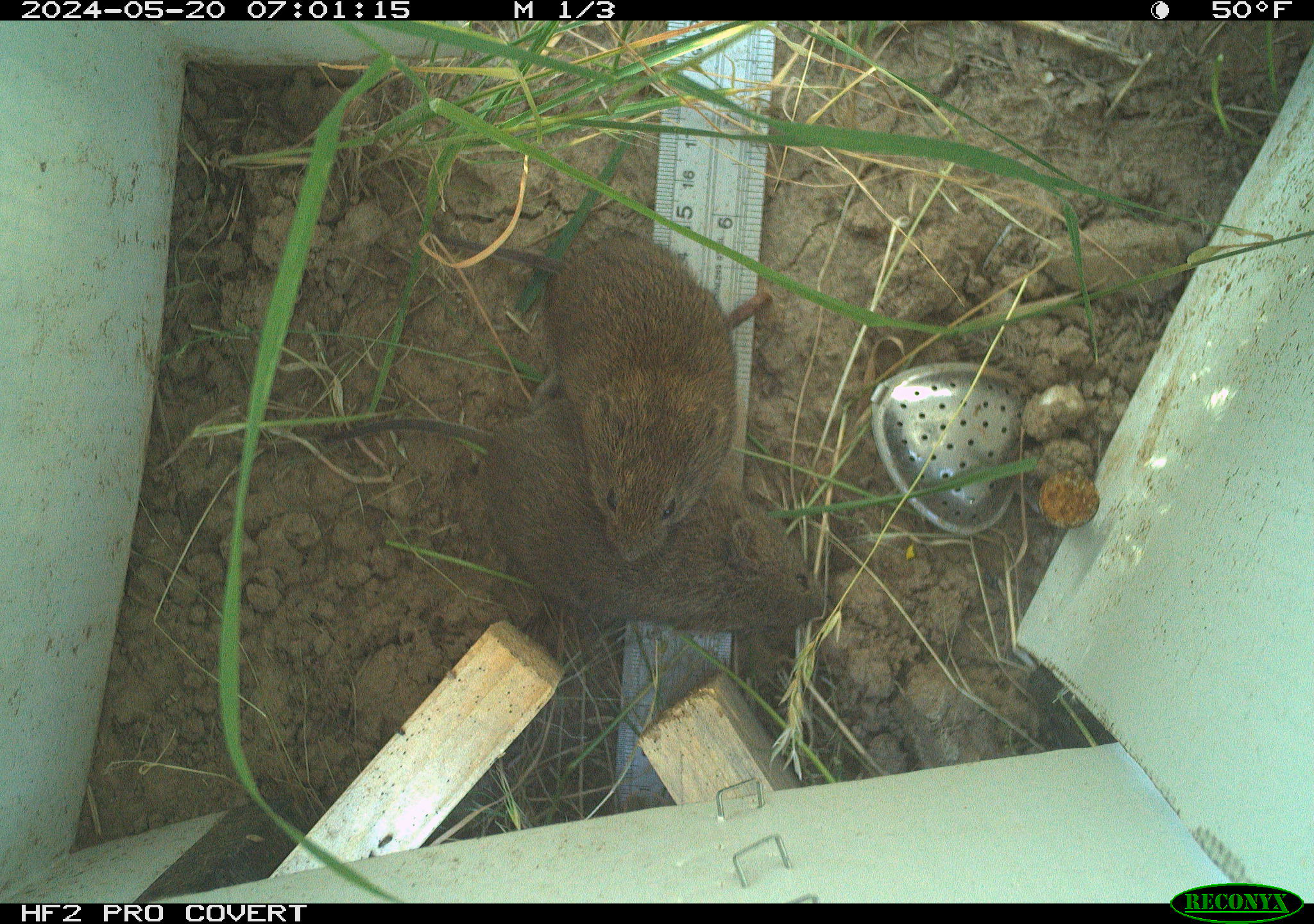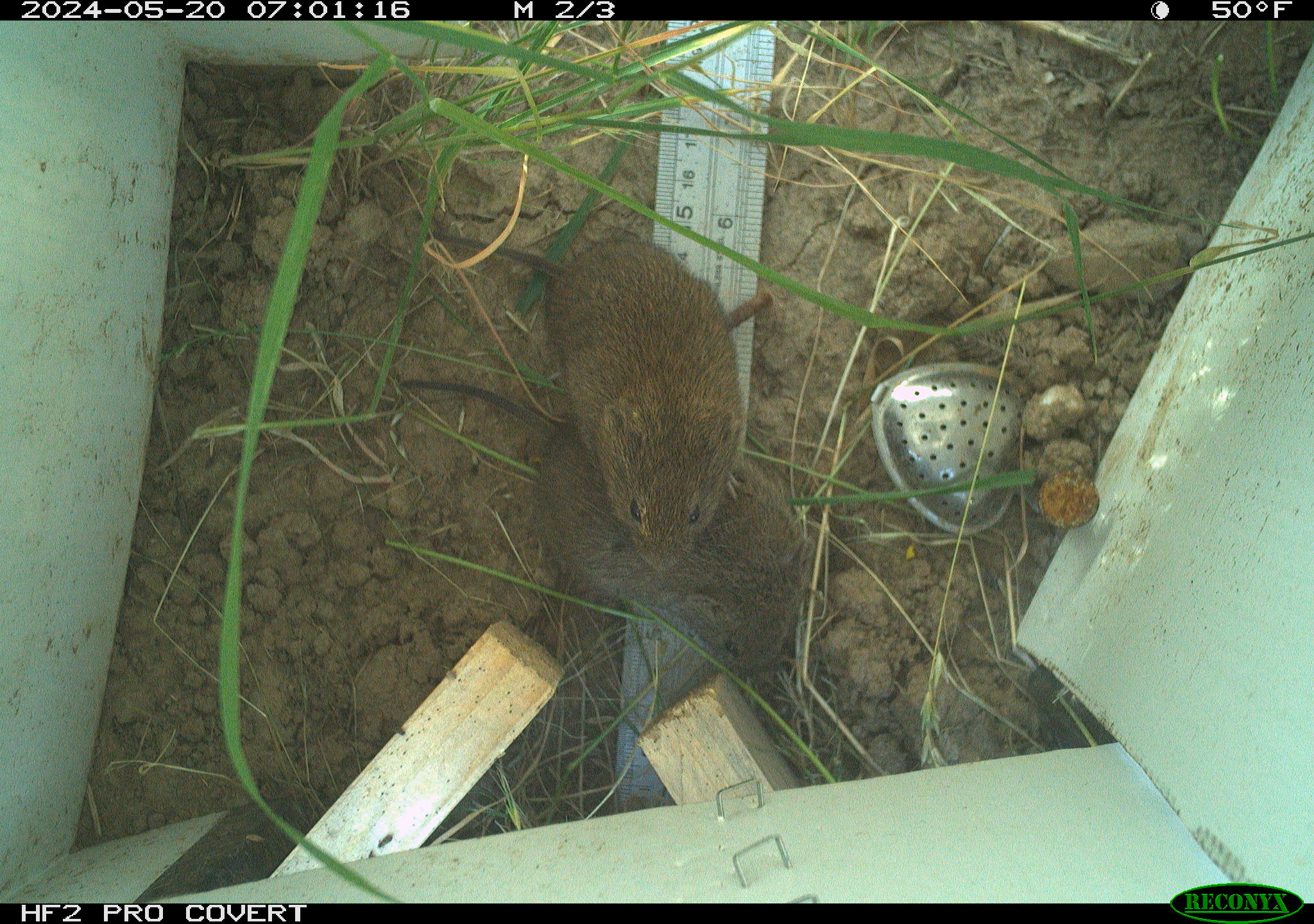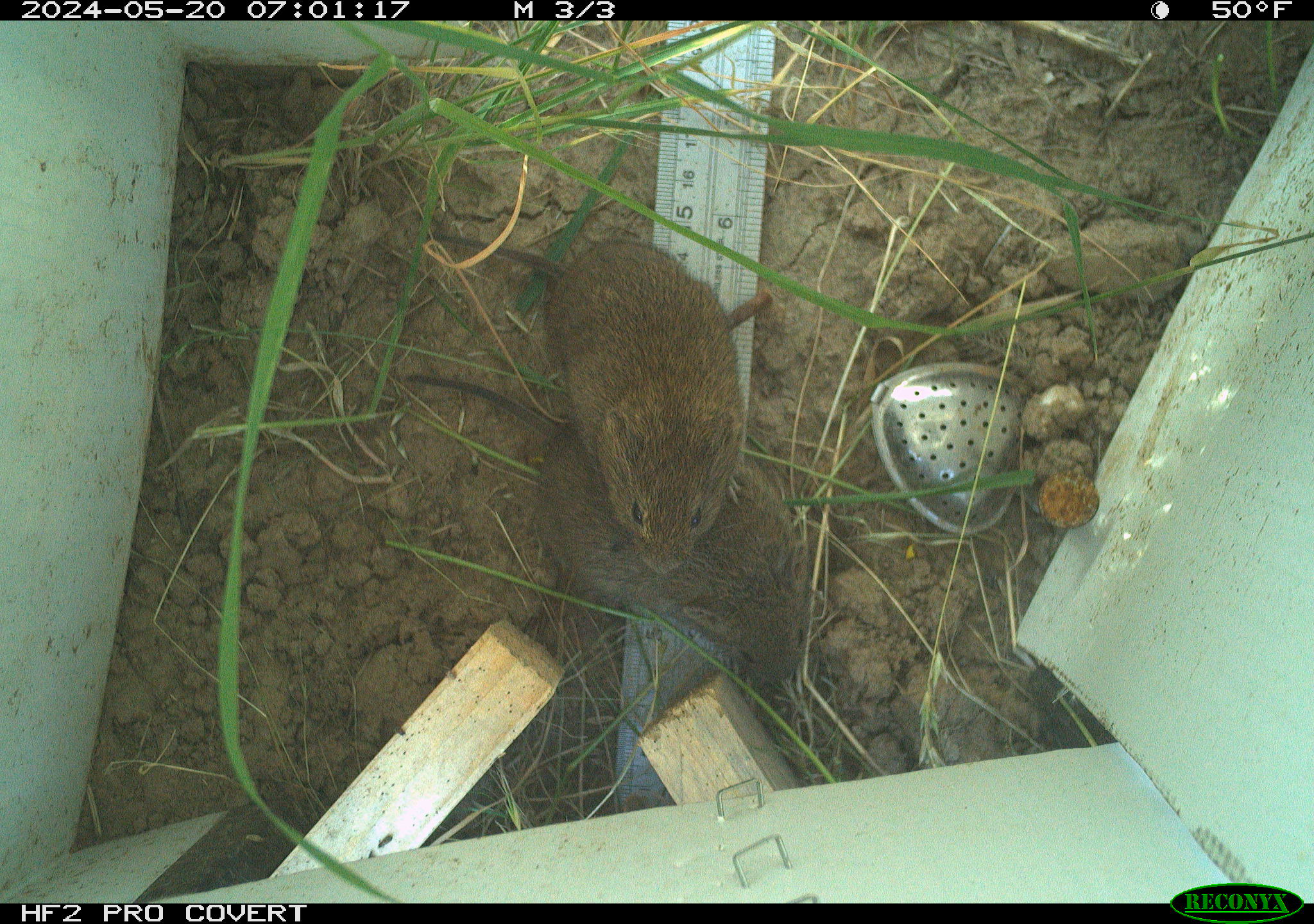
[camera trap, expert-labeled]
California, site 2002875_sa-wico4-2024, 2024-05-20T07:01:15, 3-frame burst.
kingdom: Animalia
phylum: Chordata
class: Mammalia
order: Rodentia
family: Cricetidae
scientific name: Arvicolinae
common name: voles, lemmings, and muskrats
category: arvicolinae subfamily